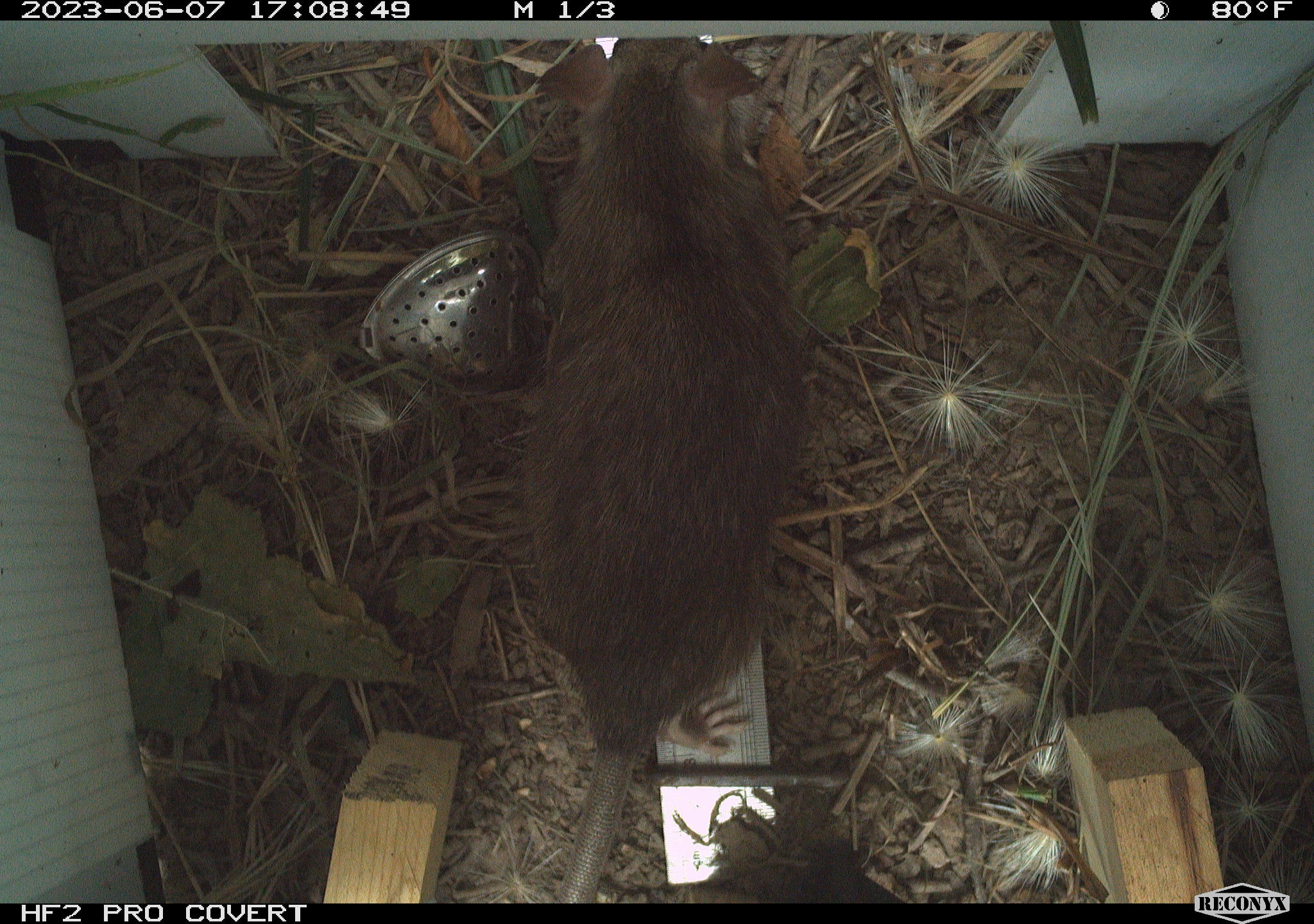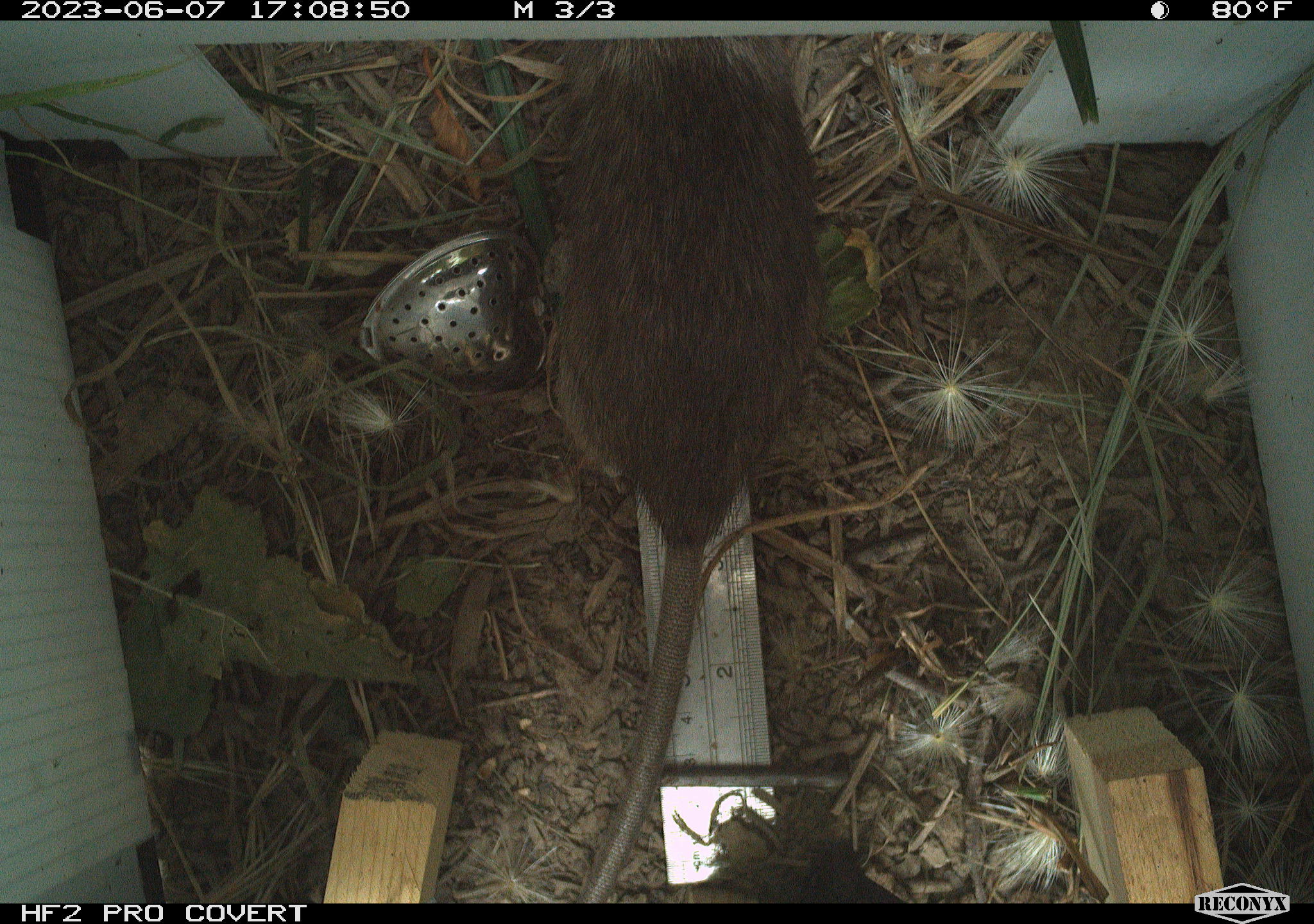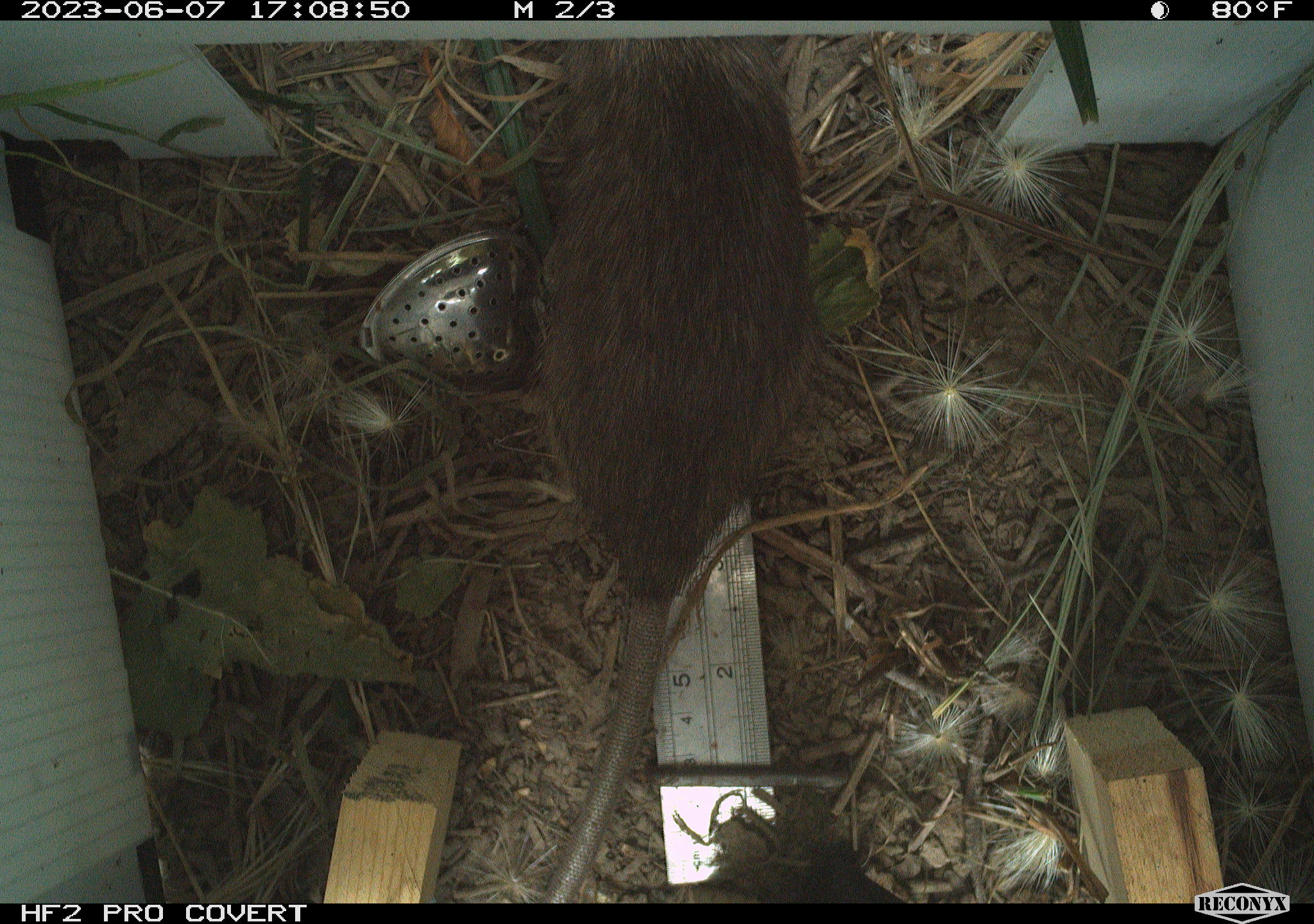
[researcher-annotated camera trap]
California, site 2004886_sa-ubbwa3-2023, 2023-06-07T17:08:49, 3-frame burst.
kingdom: Animalia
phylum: Chordata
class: Mammalia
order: Rodentia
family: Muridae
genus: Rattus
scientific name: Rattus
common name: rat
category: rattus species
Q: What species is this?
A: Rattus species (rat) (Rattus).